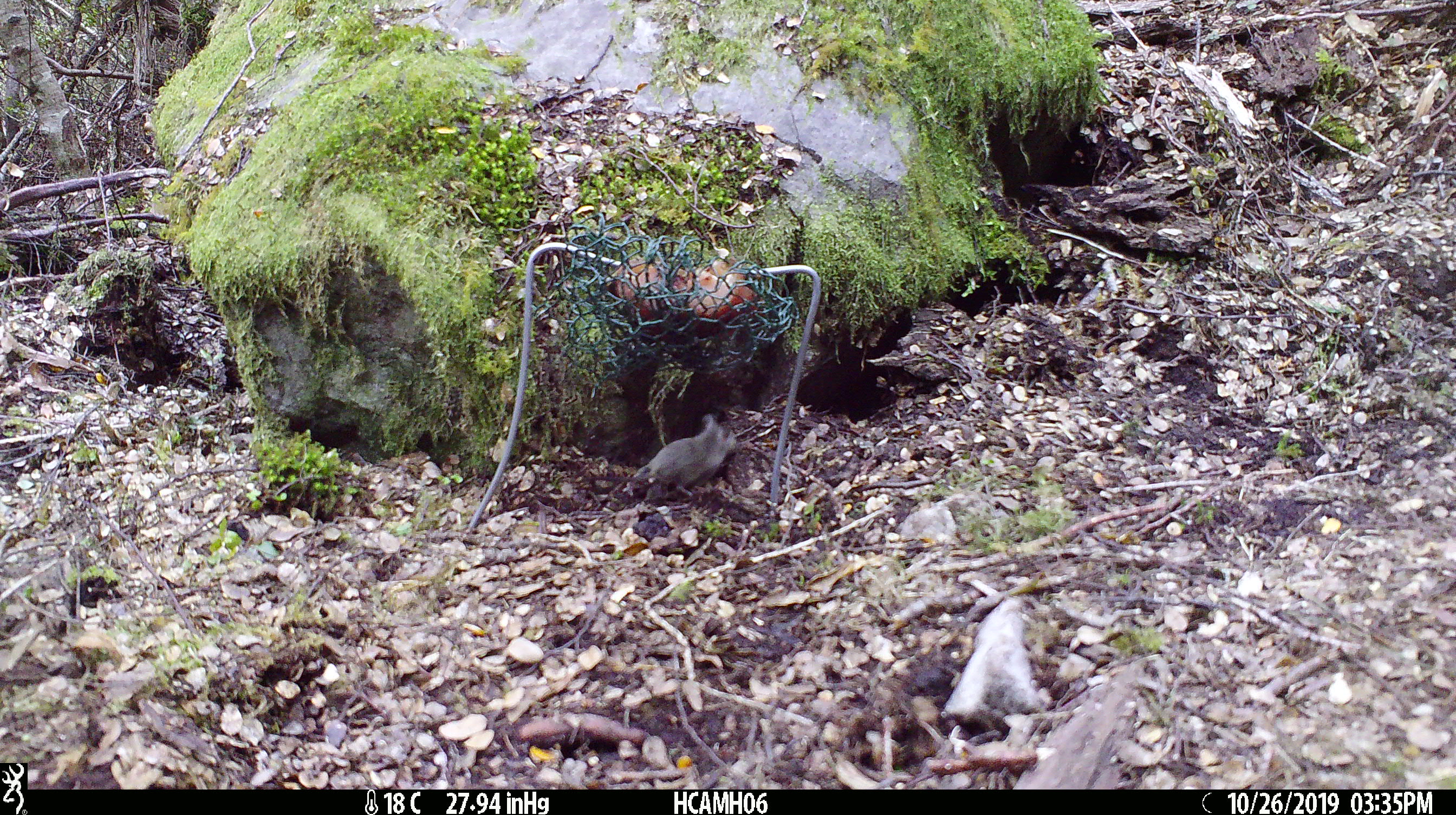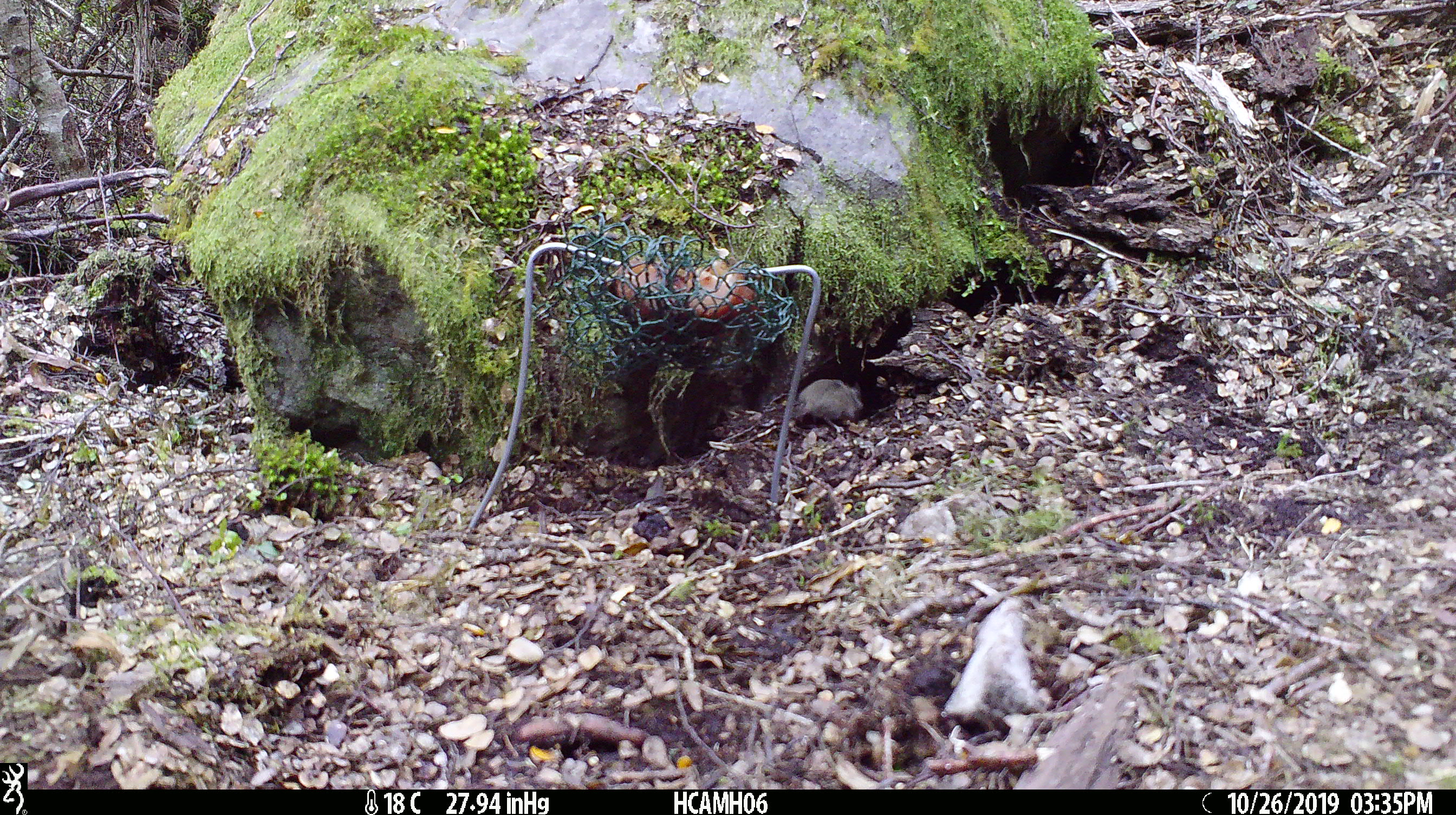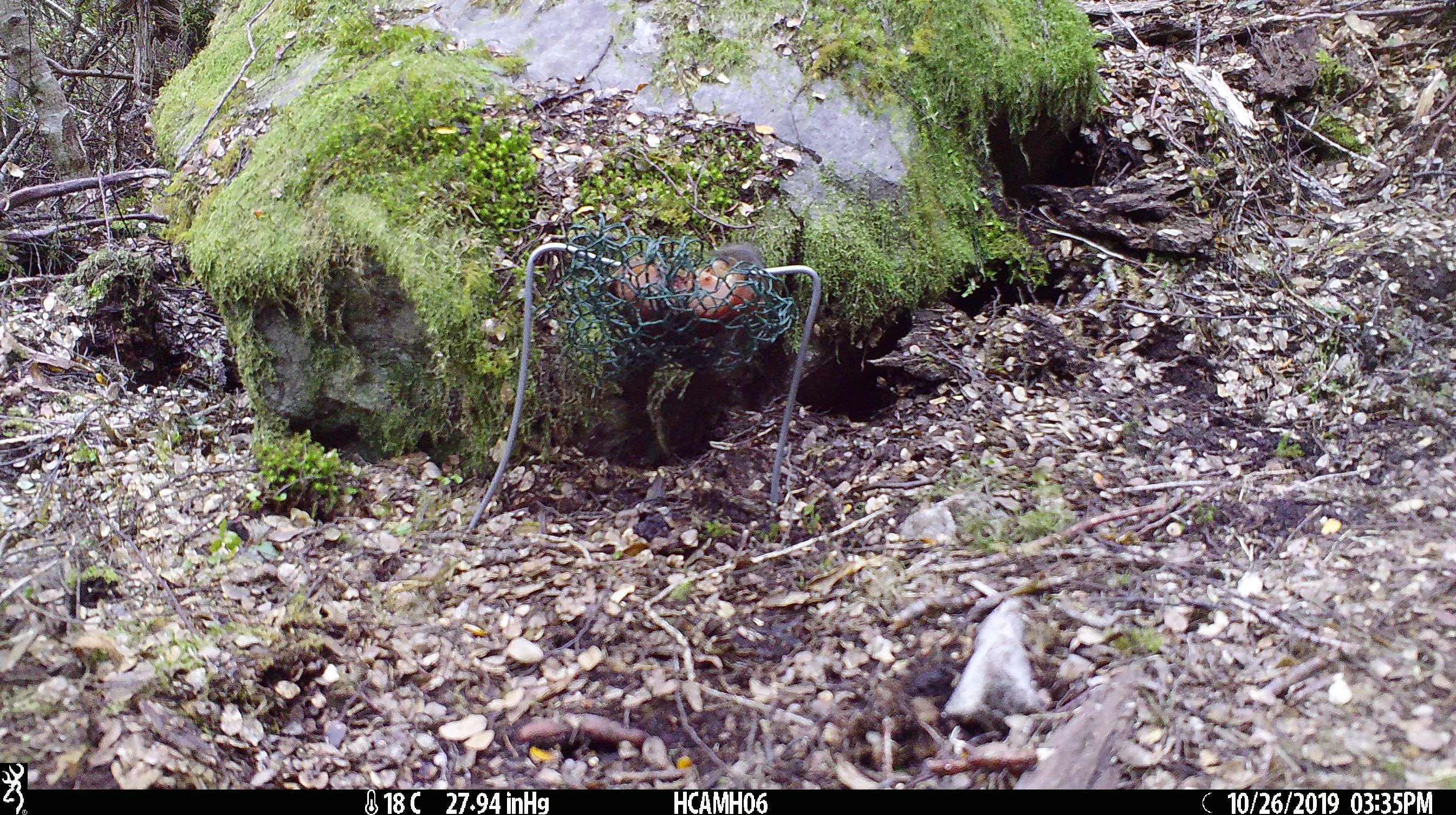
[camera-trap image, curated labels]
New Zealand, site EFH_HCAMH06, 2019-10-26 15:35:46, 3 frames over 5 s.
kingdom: Animalia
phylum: Chordata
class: Mammalia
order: Rodentia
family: Muridae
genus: Mus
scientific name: Mus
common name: mouse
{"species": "mouse (Mus)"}